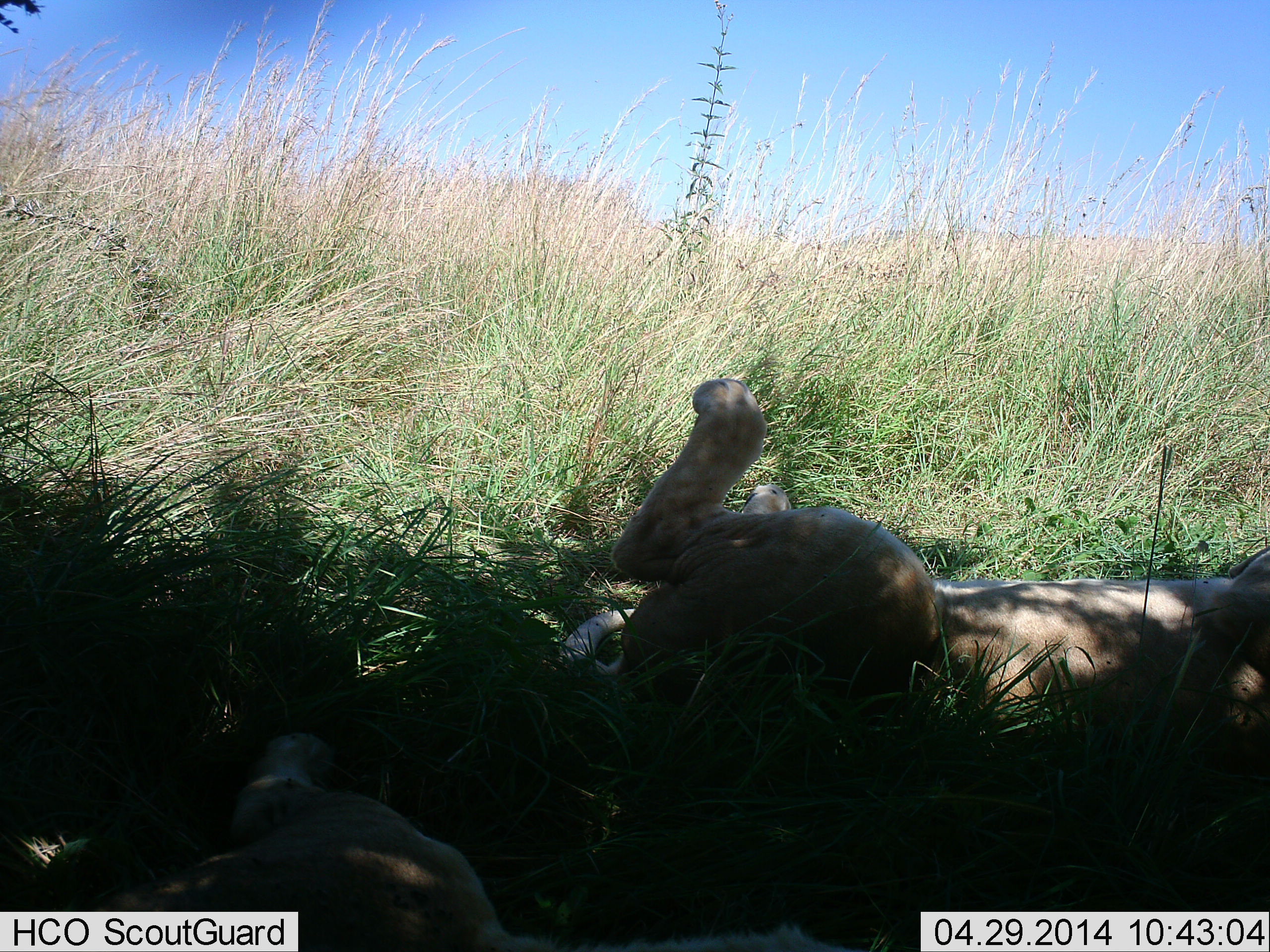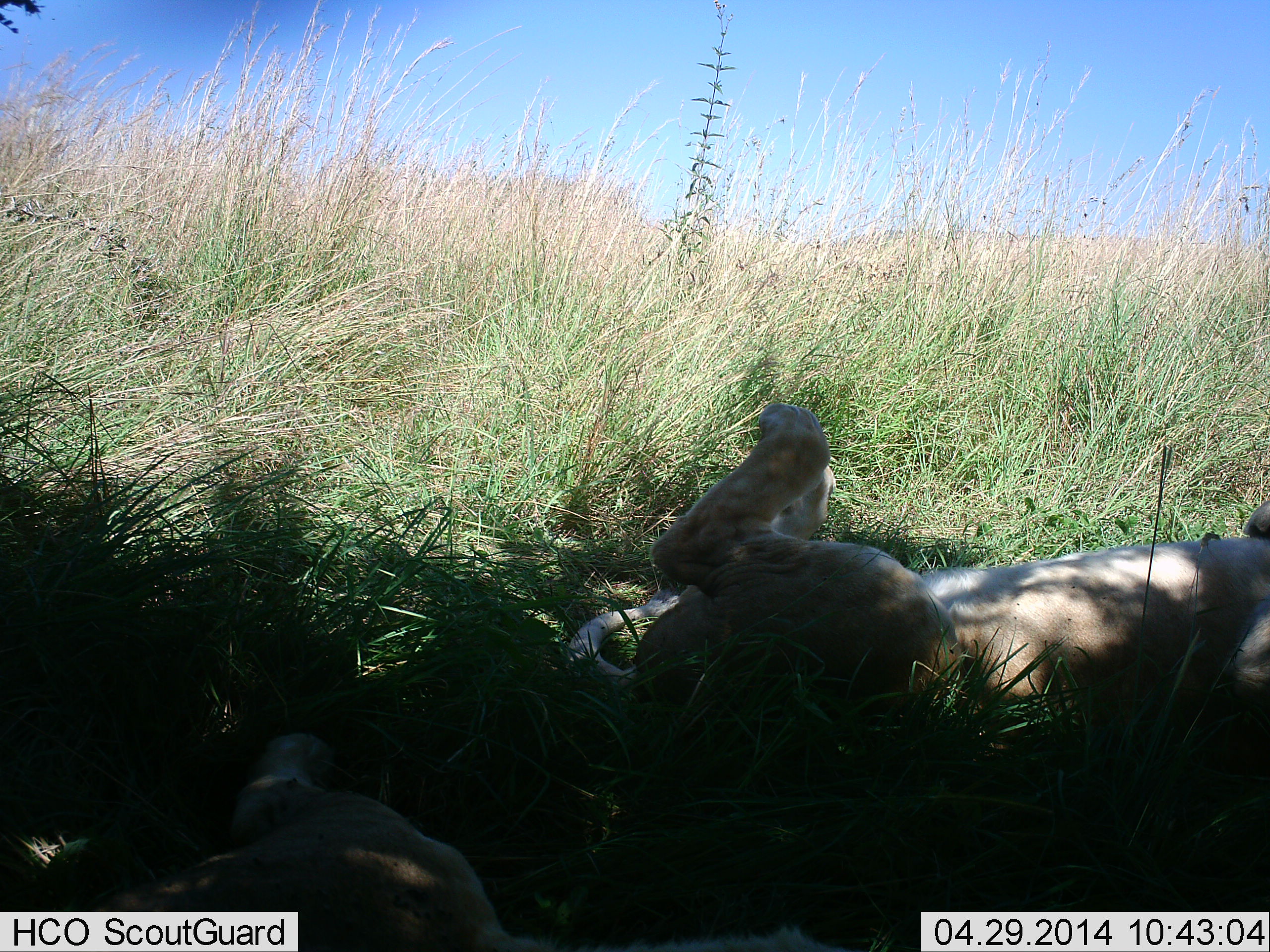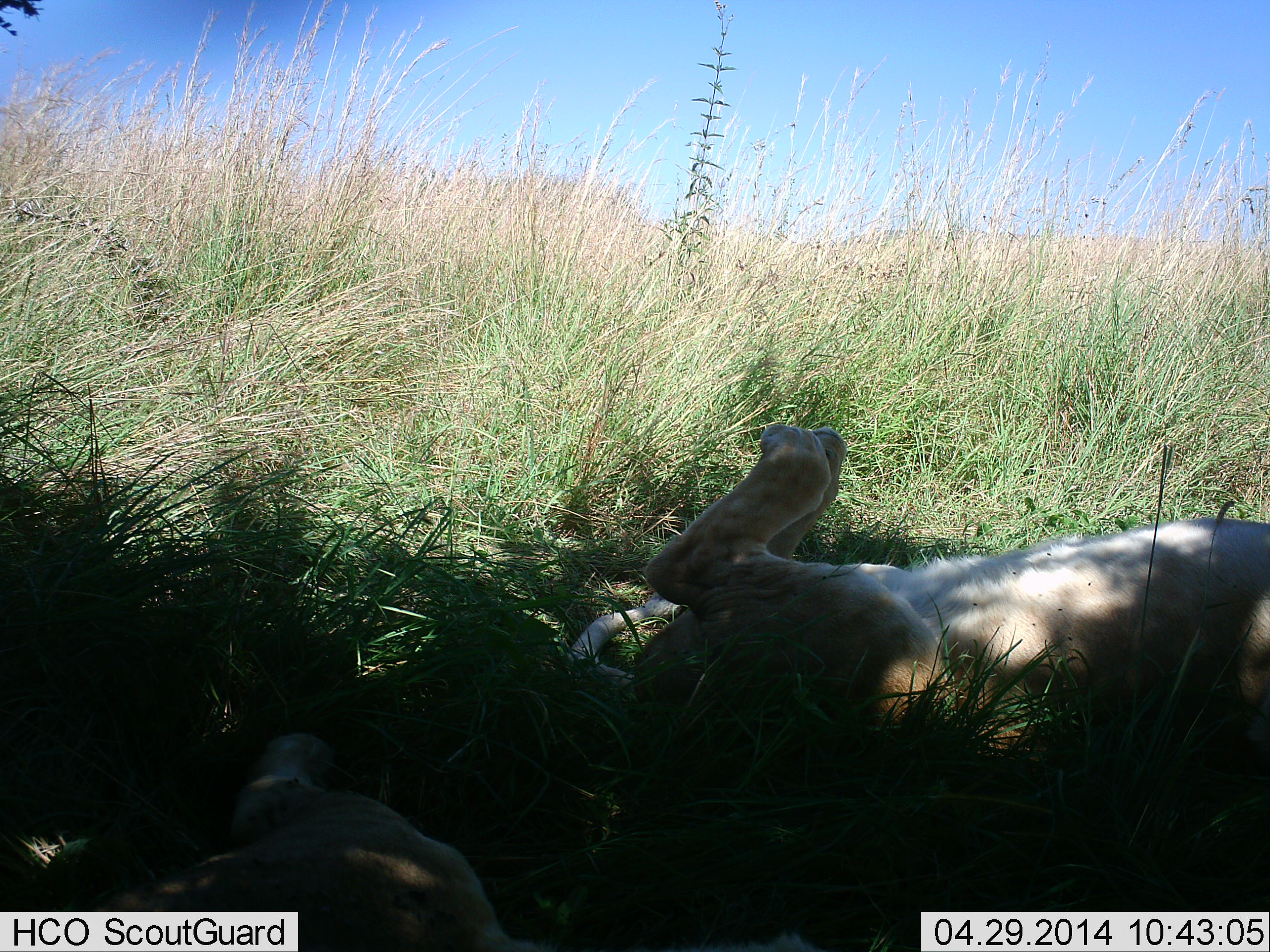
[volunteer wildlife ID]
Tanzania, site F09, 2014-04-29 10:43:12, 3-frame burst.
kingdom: Animalia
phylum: Chordata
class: Mammalia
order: Carnivora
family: Felidae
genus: Panthera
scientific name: Panthera leo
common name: lion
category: lionfemale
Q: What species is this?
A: Lionfemale (lion) (Panthera leo).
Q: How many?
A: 2.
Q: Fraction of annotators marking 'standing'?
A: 0%.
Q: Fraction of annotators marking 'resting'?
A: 100%.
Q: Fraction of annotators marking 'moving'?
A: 0%.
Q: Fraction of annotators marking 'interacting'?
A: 0%.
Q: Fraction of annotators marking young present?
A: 20%.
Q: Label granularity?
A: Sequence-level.